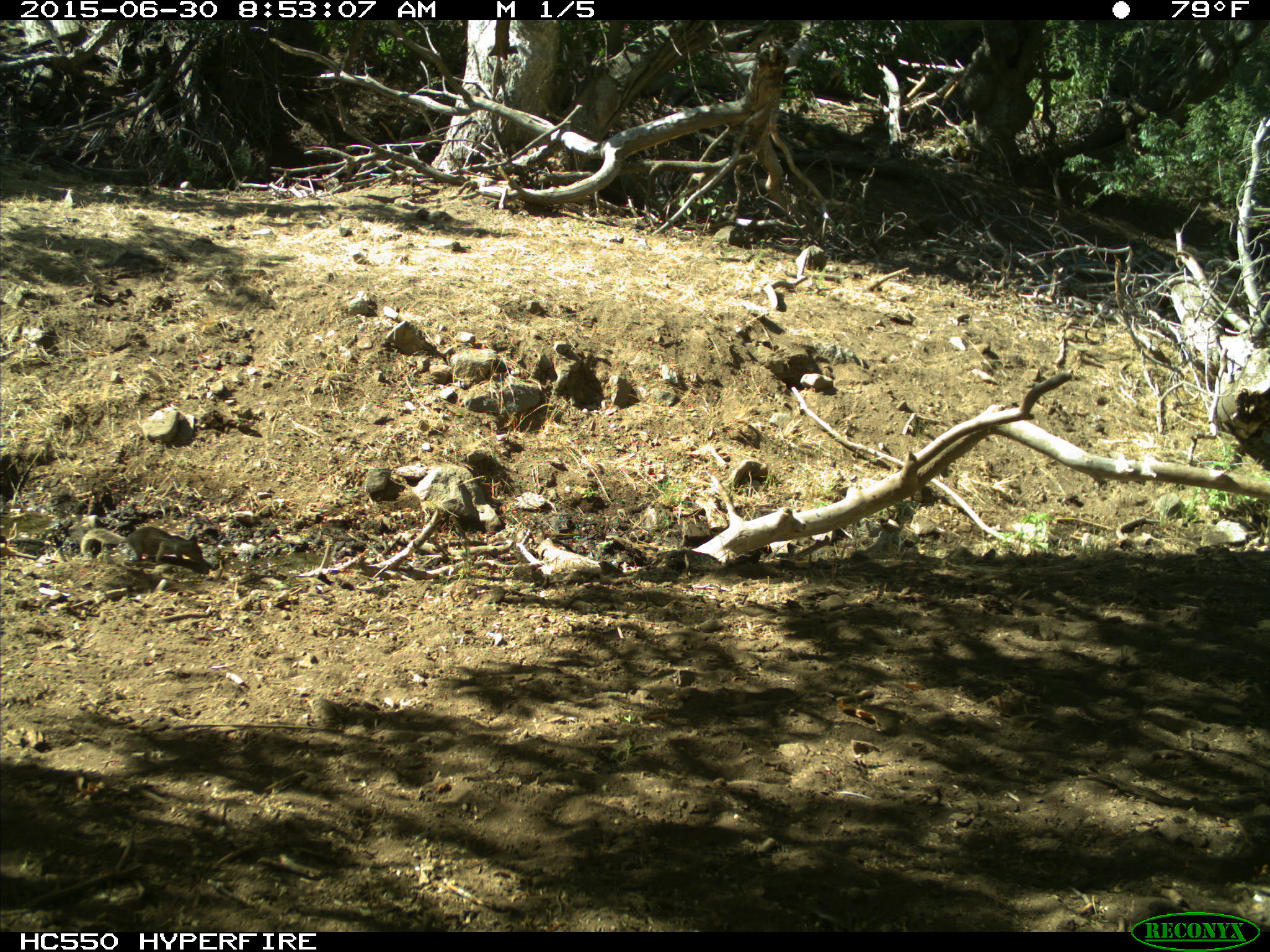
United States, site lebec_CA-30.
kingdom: Animalia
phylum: Chordata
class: Mammalia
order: Rodentia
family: Sciuridae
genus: Otospermophilus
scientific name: Otospermophilus beecheyi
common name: california ground squirrel